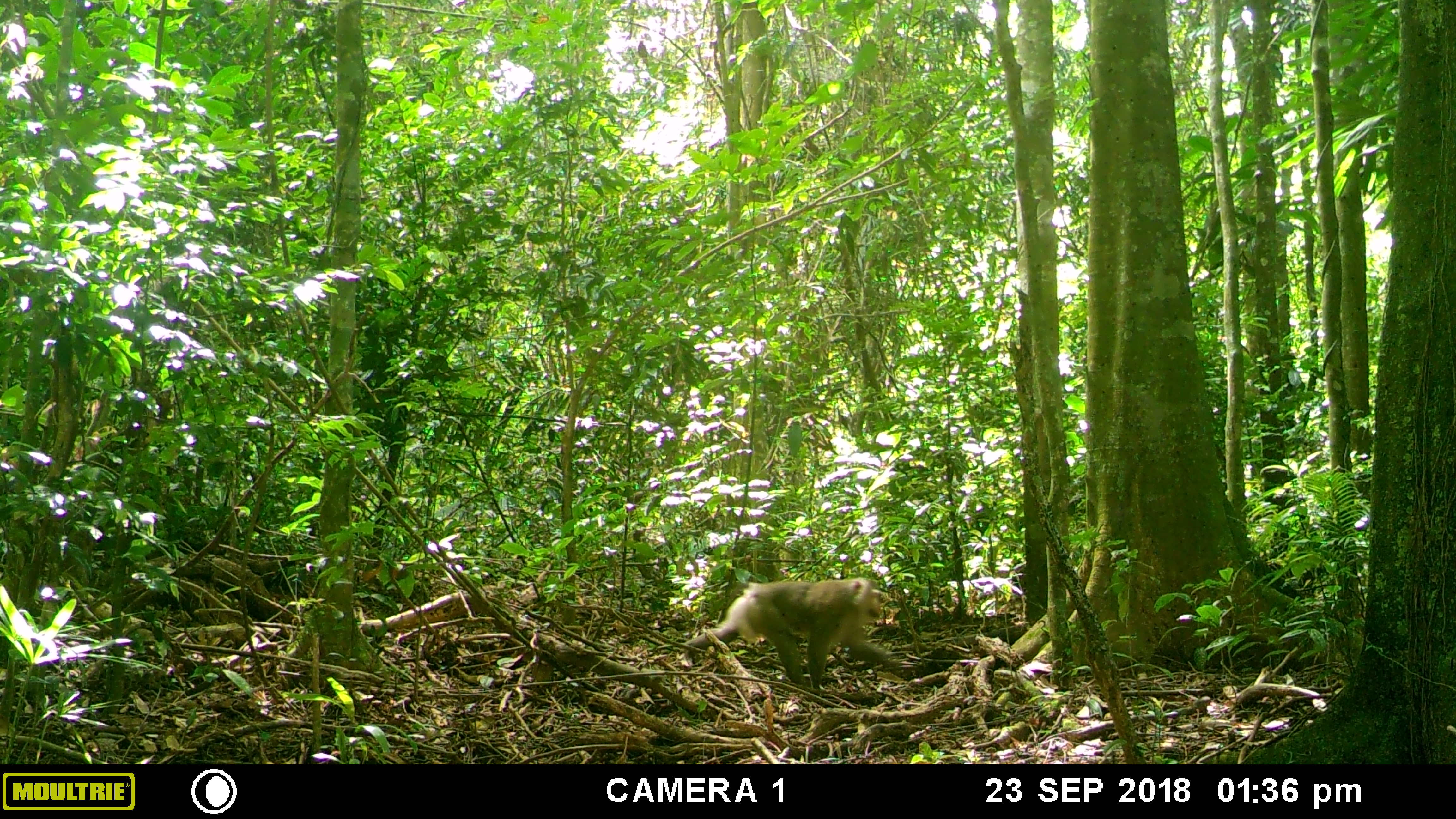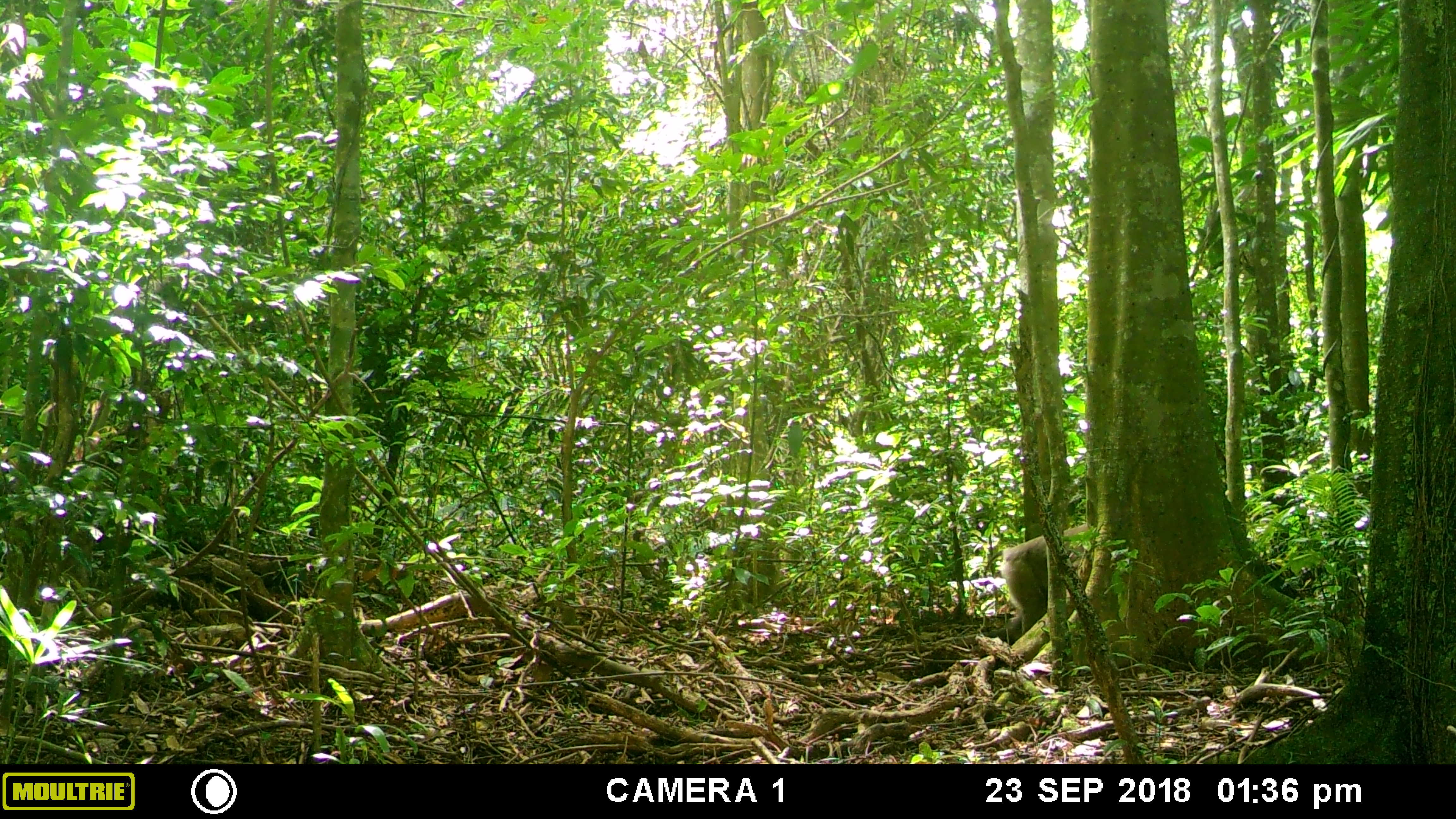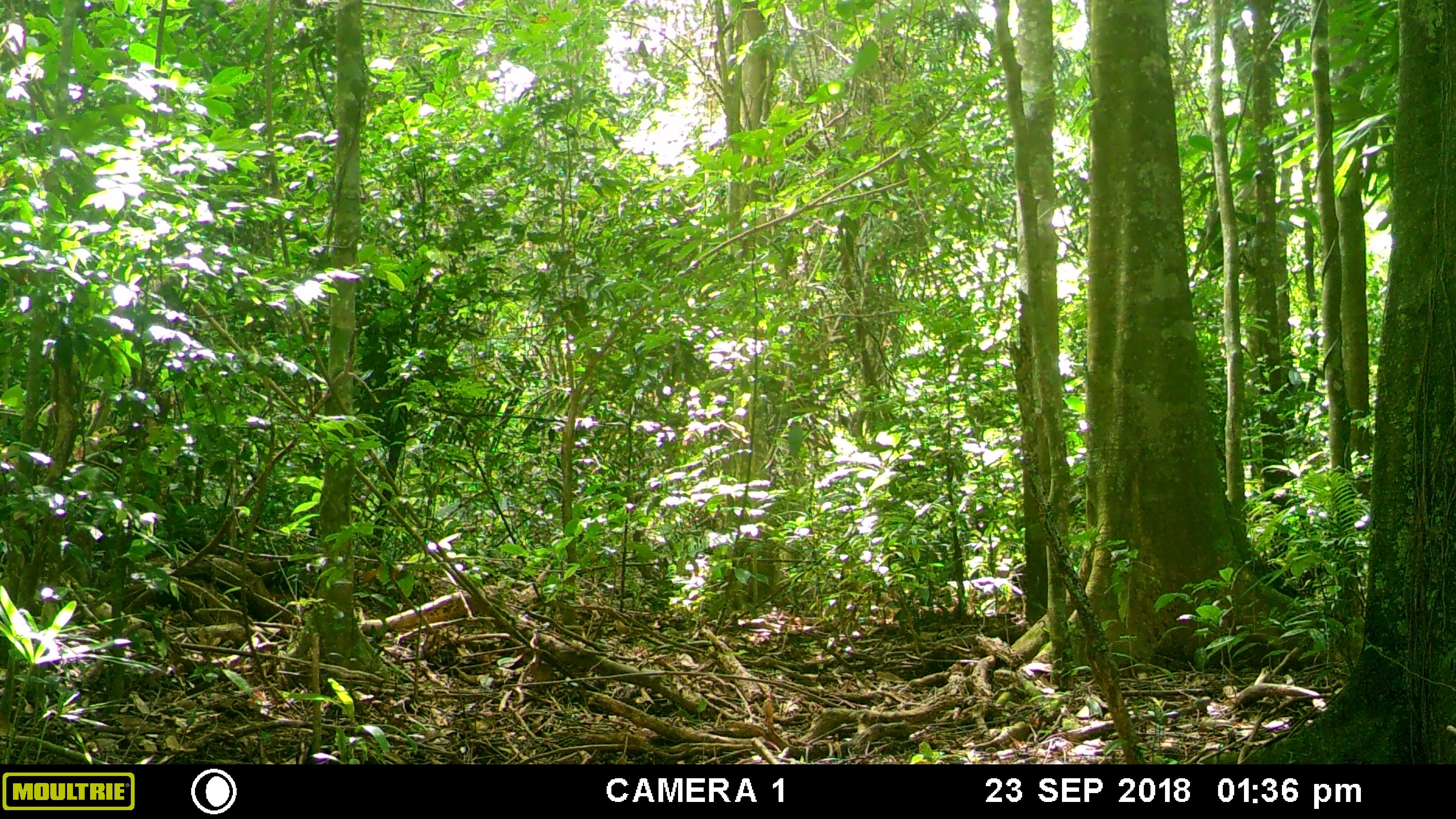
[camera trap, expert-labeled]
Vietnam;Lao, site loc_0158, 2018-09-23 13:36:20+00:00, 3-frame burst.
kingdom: Animalia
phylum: Chordata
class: Mammalia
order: Primates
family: Cercopithecidae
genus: Macaca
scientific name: Macaca nemestrina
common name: pig-tailed macaque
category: pig tailed macaque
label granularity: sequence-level